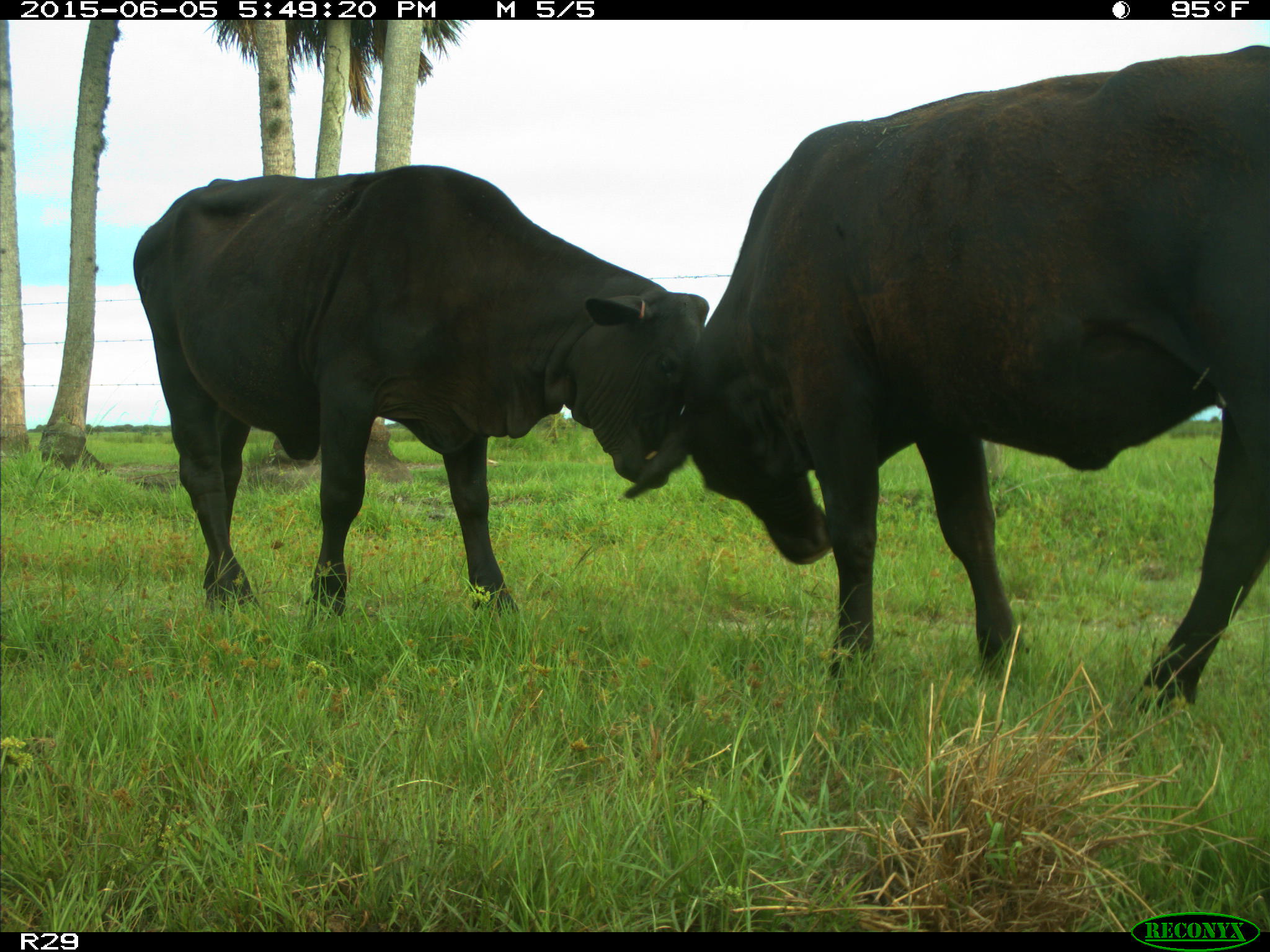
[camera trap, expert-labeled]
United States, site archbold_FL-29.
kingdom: Animalia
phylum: Chordata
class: Mammalia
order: Artiodactyla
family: Bovidae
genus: Bos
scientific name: Bos taurus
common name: domestic cow